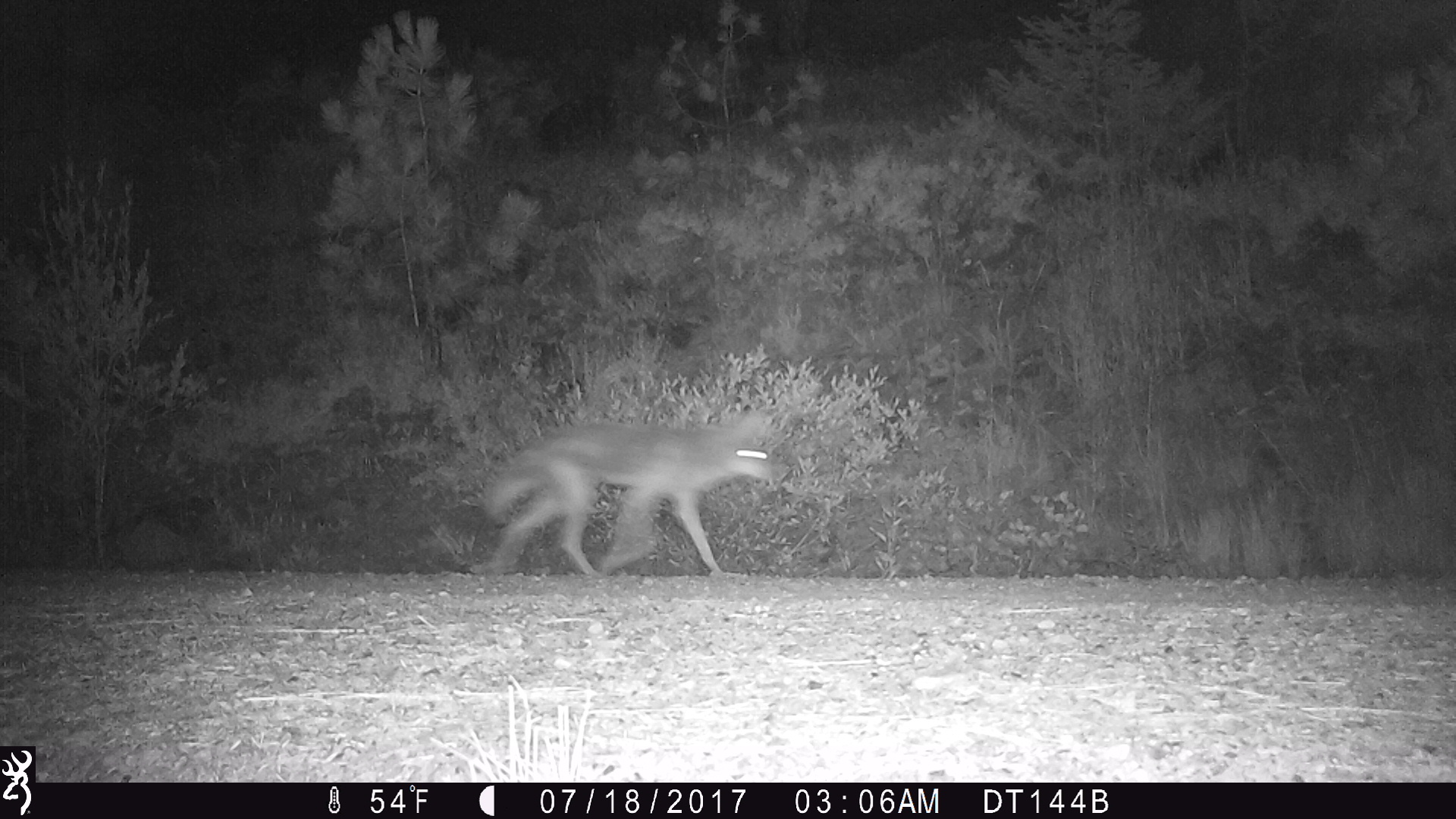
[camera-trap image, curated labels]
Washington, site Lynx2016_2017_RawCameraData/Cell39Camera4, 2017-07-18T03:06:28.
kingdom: Animalia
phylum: Chordata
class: Mammalia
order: Carnivora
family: Canidae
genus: Canis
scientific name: Canis latrans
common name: coyote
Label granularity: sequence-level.